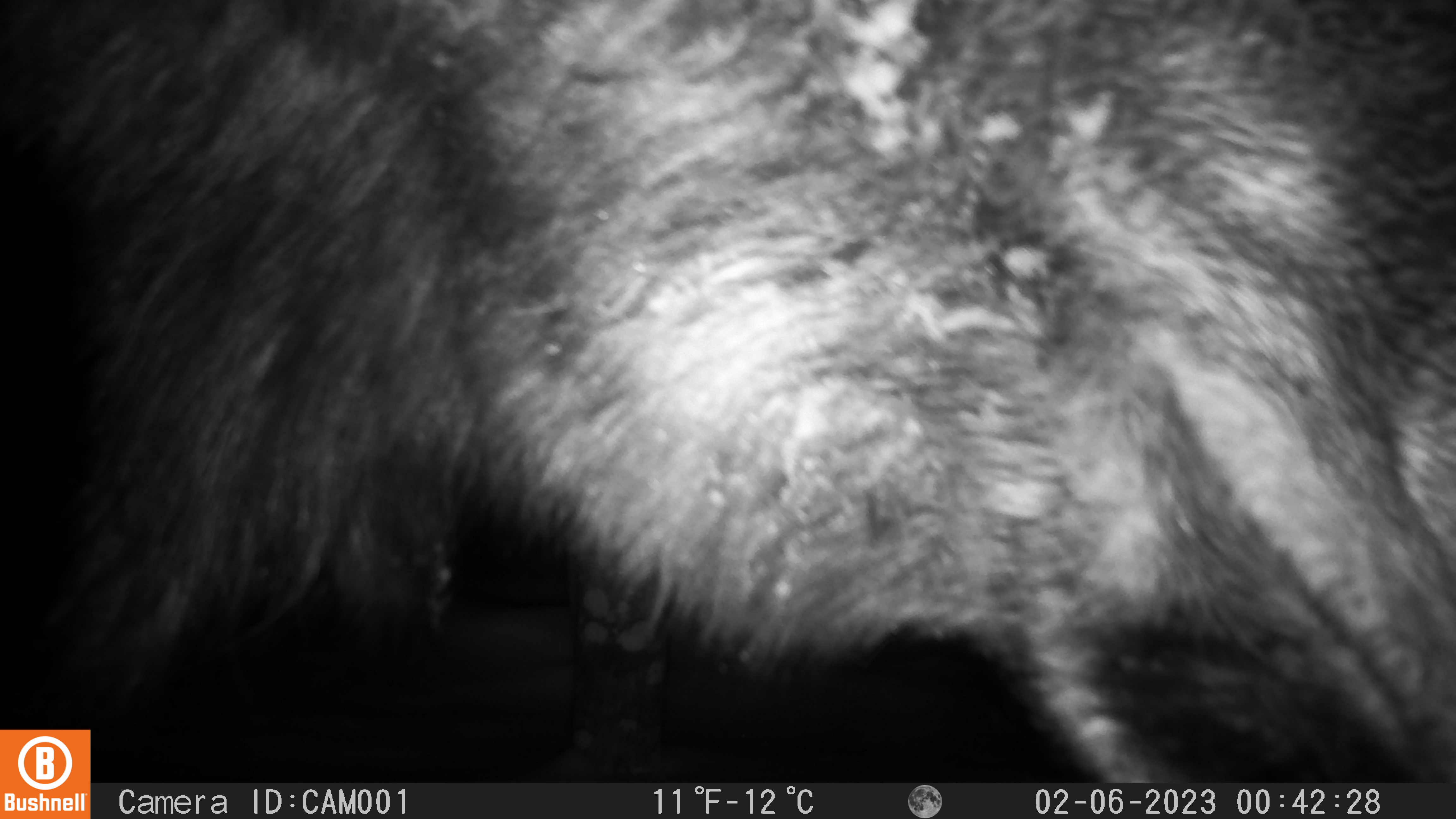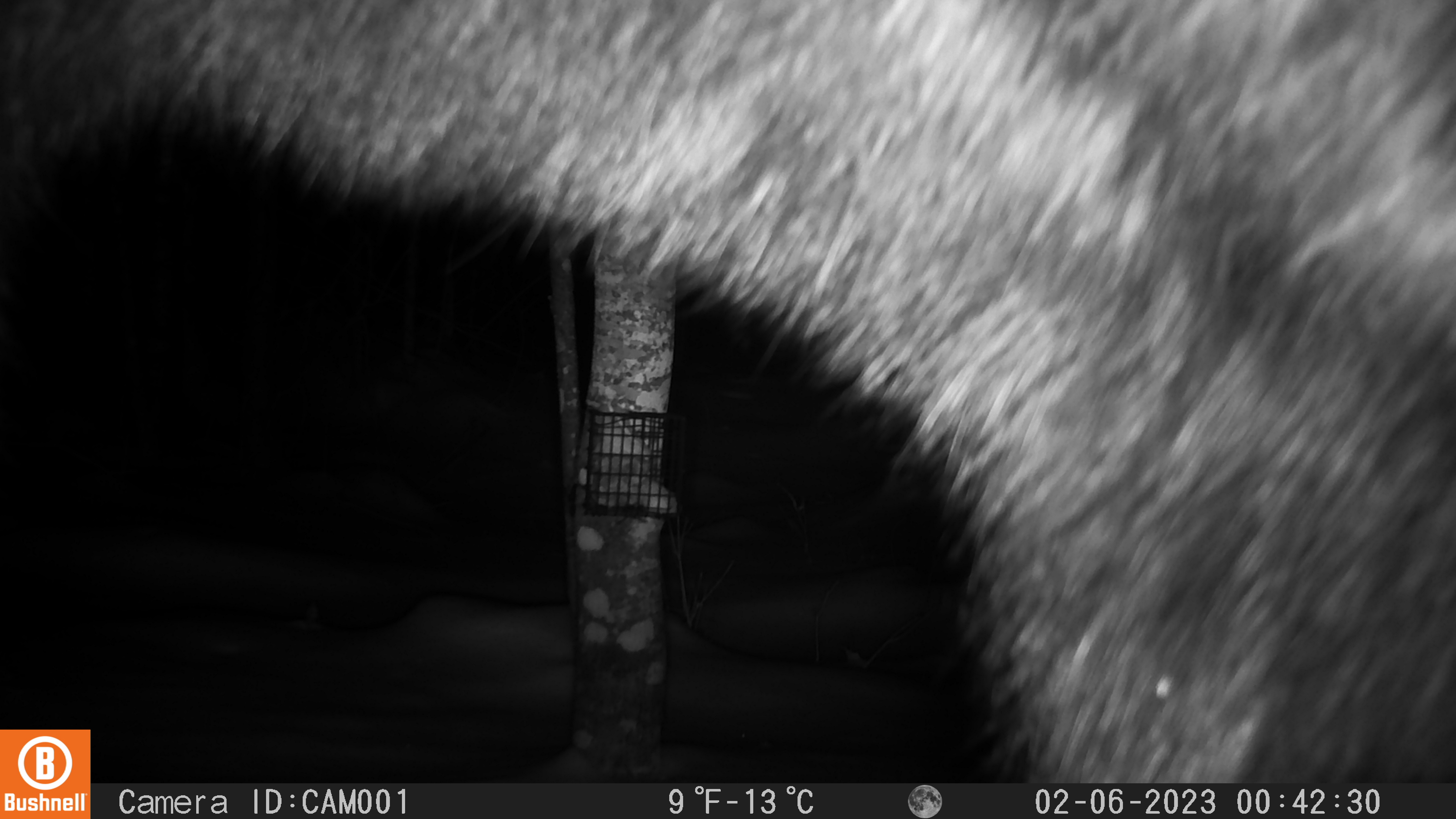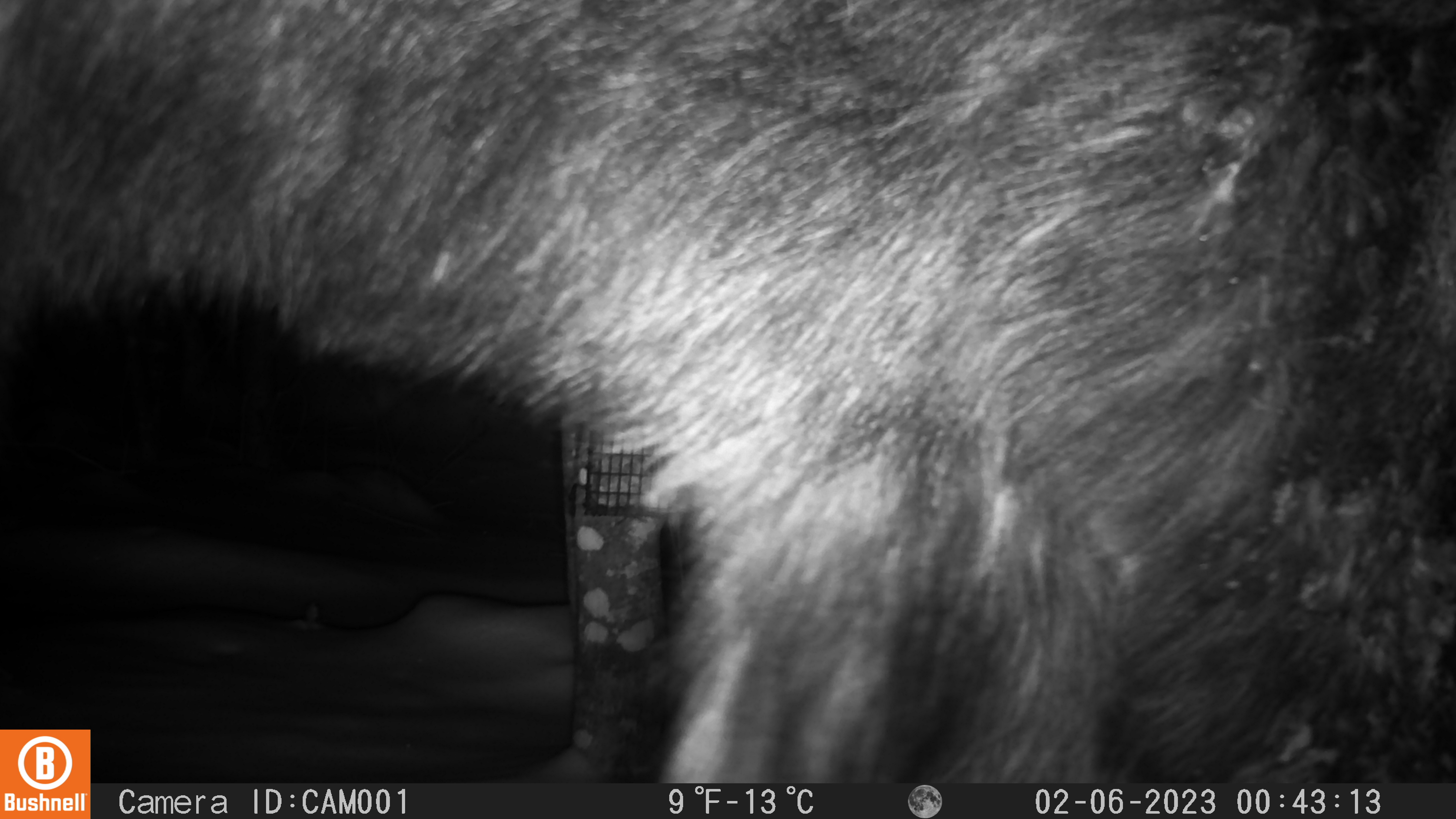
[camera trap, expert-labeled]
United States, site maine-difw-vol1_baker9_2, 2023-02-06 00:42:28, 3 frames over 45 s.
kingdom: Animalia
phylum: Chordata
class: Mammalia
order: Artiodactyla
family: Cervidae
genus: Alces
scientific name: Alces alces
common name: moose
Moose (Alces alces).